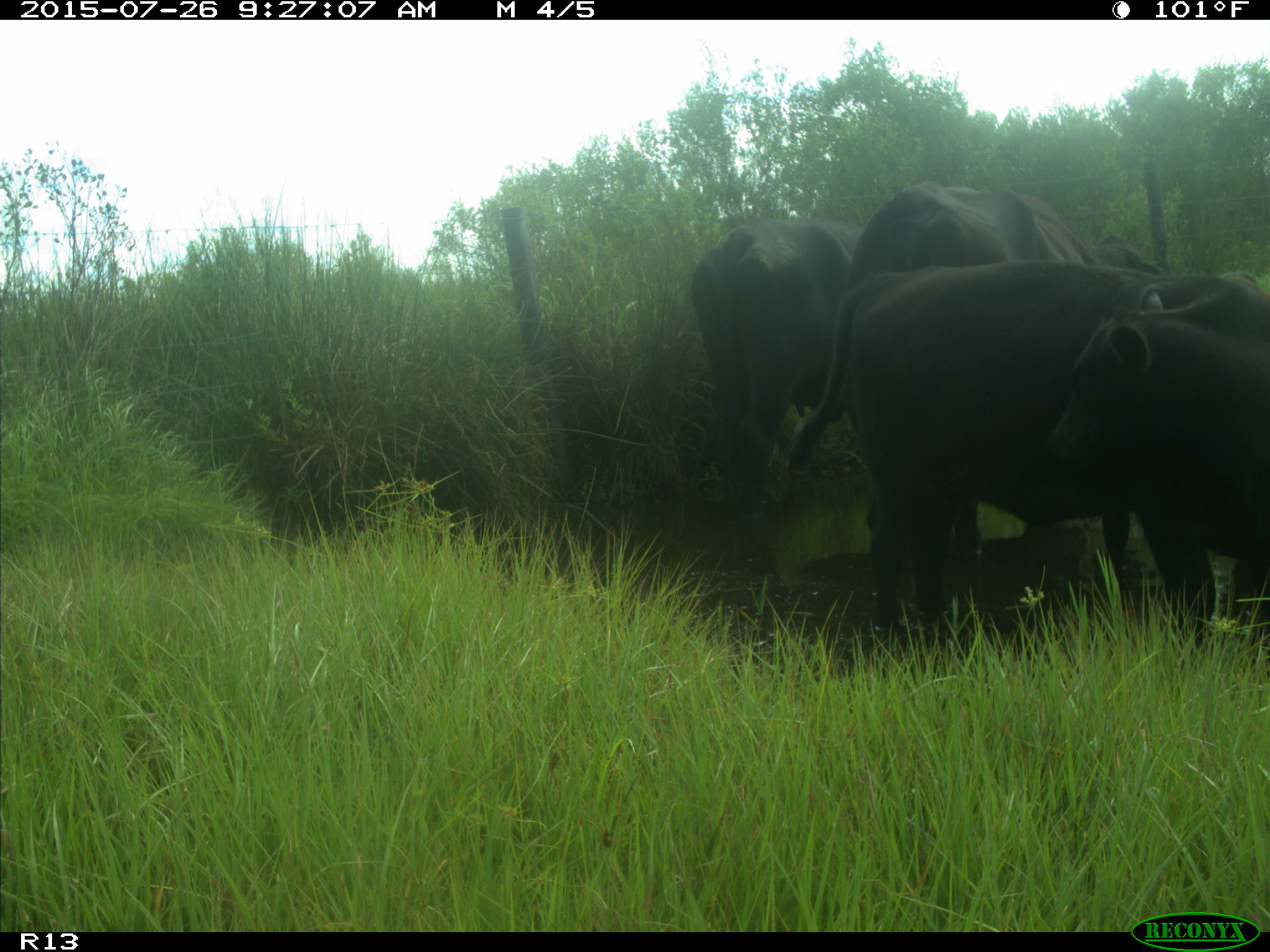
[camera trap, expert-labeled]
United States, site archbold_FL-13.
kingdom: Animalia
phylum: Chordata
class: Mammalia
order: Artiodactyla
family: Bovidae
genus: Bos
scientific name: Bos taurus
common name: domestic cow